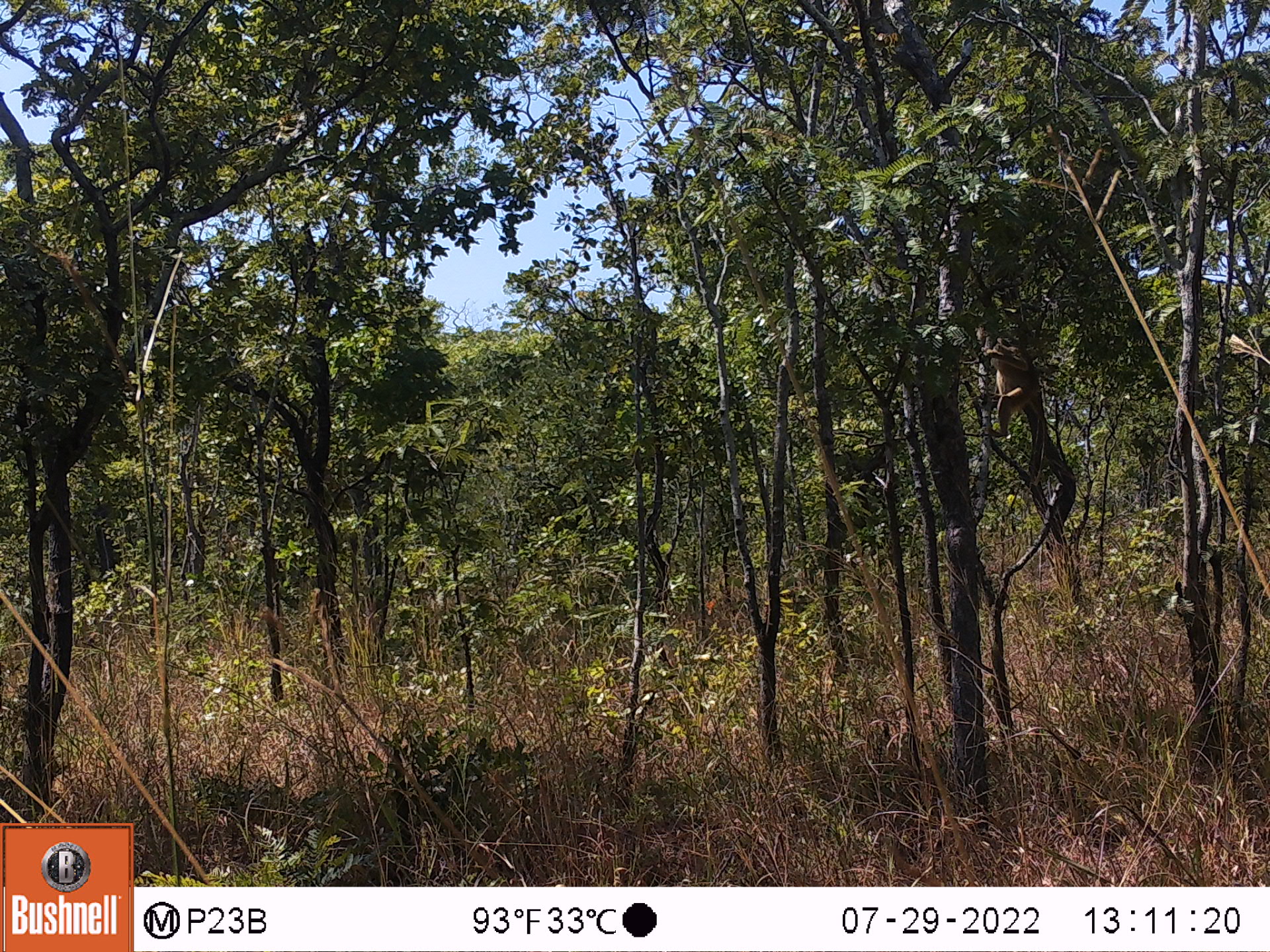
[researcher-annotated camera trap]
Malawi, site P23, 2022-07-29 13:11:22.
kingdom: Animalia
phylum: Chordata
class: Mammalia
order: Primates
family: Cercopithecidae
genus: Papio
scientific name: Papio cynocephalus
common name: yellow baboon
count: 1